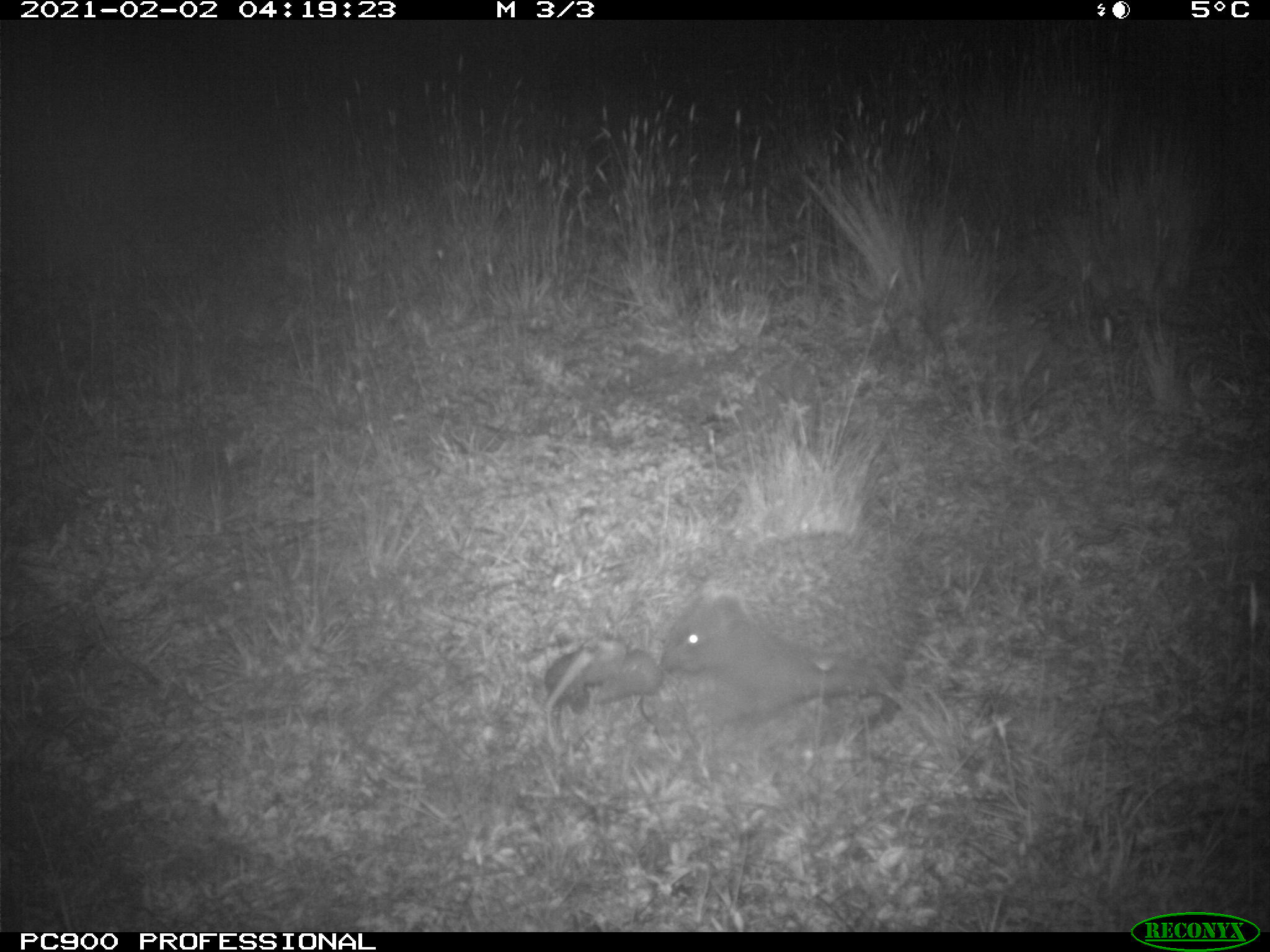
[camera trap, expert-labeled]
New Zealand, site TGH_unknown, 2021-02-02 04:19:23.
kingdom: Animalia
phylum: Chordata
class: Mammalia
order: Eulipotyphla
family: Erinaceidae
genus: Erinaceus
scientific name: Erinaceus europaeus europaeus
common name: european hedgehog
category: hedgehog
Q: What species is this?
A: Hedgehog (european hedgehog) (Erinaceus europaeus europaeus).